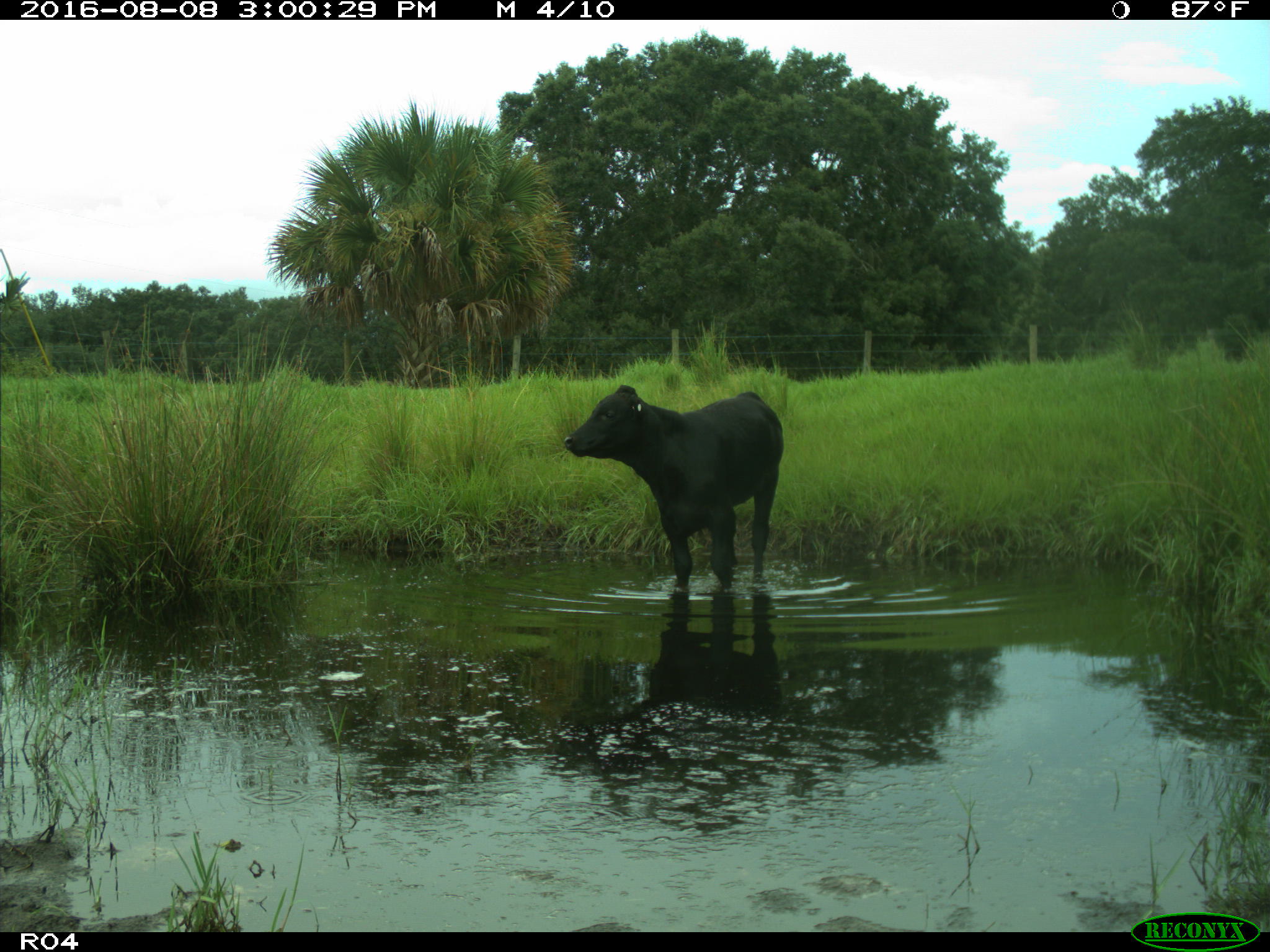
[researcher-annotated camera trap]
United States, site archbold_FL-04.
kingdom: Animalia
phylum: Chordata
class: Mammalia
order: Artiodactyla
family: Bovidae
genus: Bos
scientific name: Bos taurus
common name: domestic cow